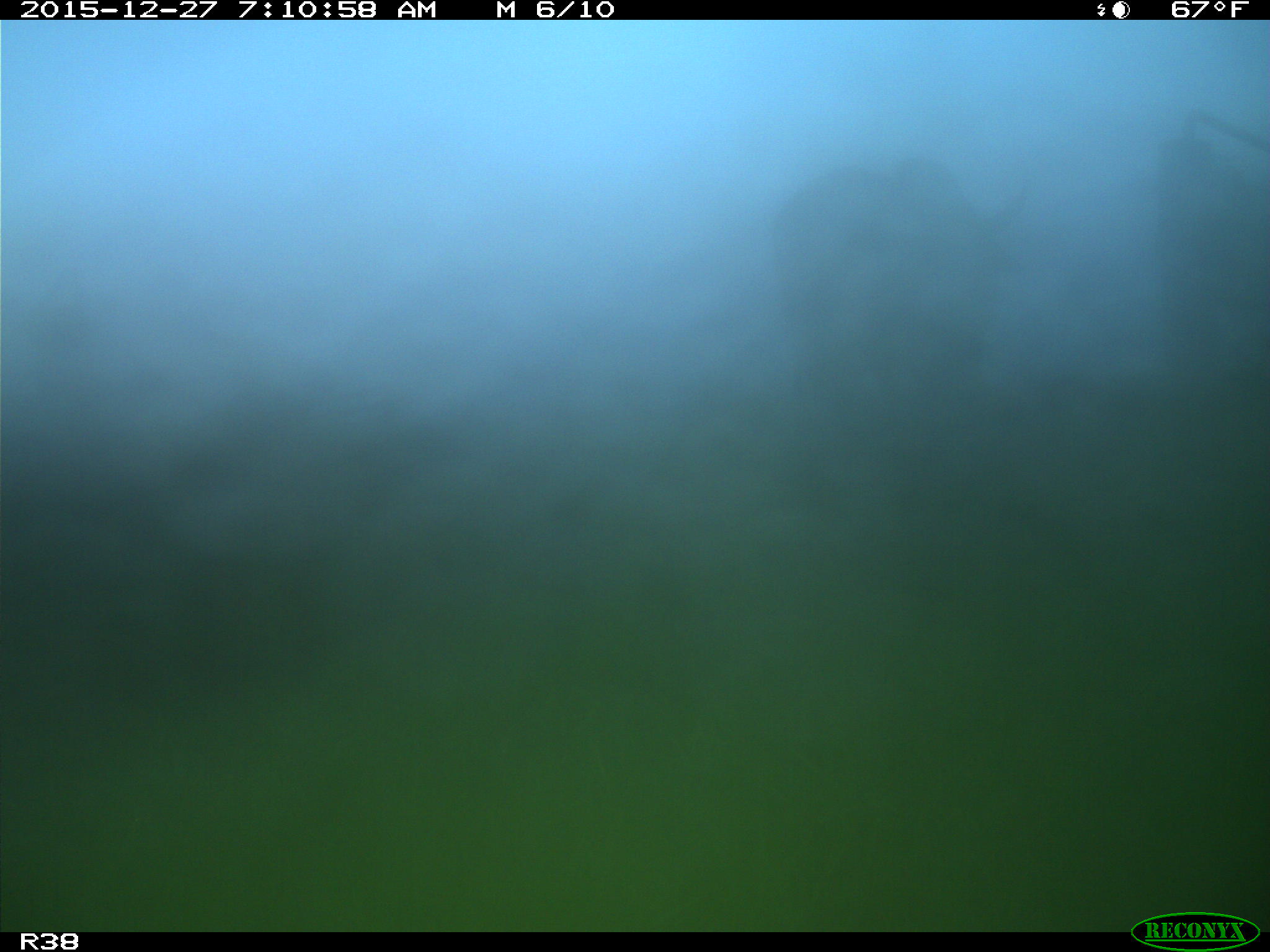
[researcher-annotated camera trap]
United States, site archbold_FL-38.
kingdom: Animalia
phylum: Chordata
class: Mammalia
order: Artiodactyla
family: Bovidae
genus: Bos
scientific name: Bos taurus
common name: domestic cow